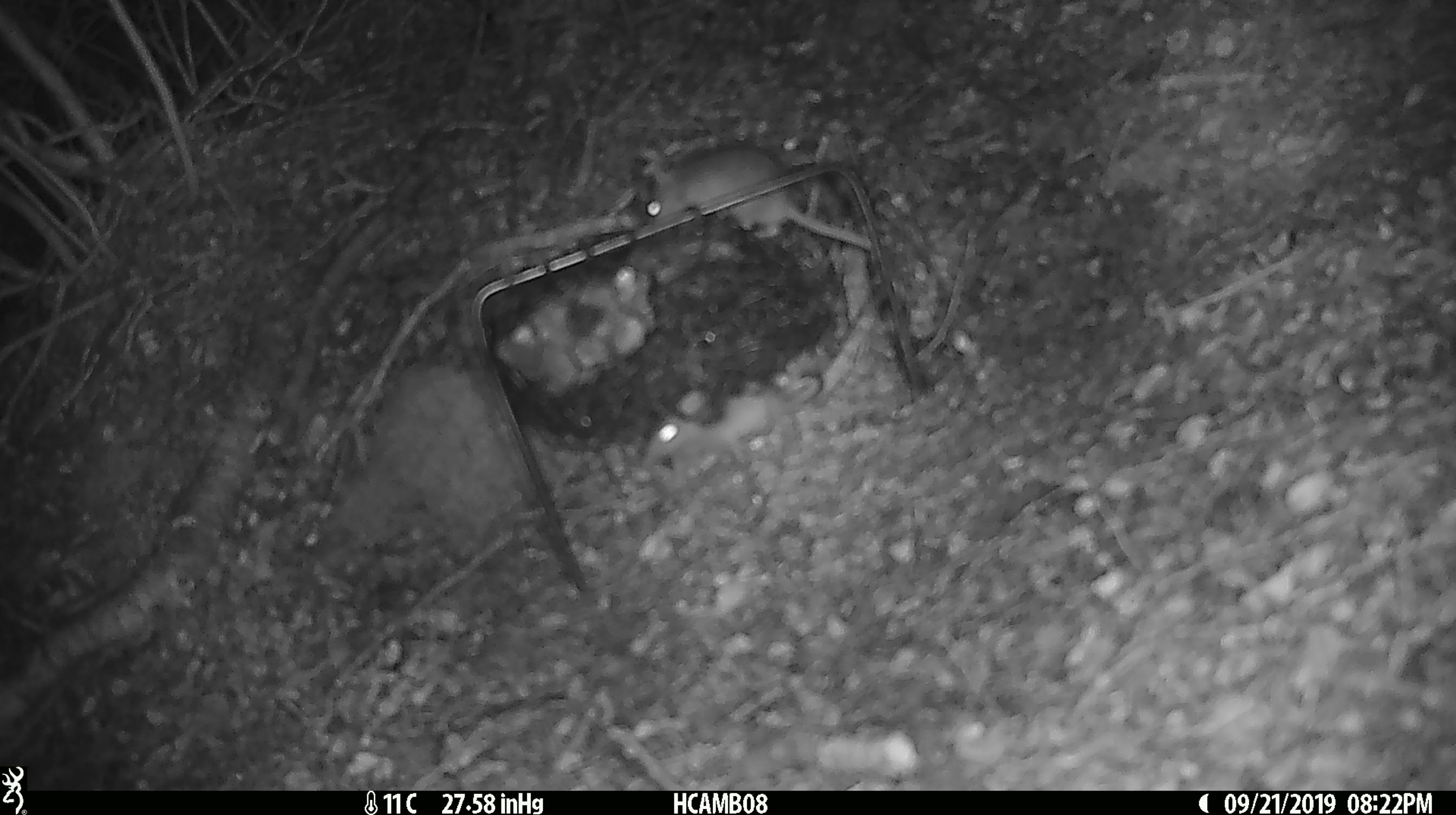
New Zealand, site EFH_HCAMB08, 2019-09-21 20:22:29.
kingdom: Animalia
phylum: Chordata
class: Mammalia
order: Rodentia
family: Muridae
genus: Mus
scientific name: Mus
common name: mouse